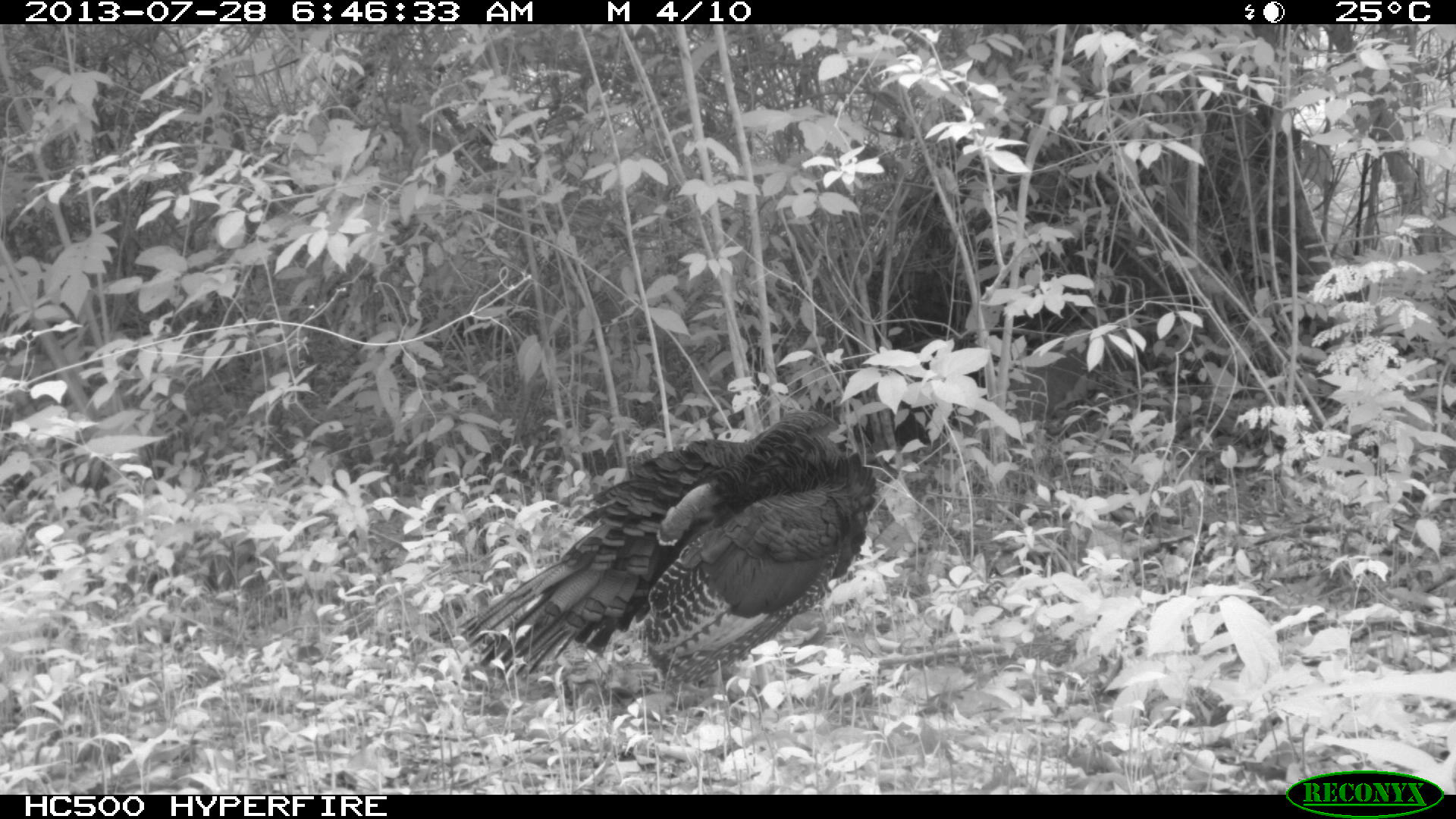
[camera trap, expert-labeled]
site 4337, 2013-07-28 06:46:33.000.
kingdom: Animalia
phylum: Chordata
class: Aves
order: Galliformes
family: Phasianidae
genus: Meleagris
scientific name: Meleagris ocellata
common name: ocellated turkey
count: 1